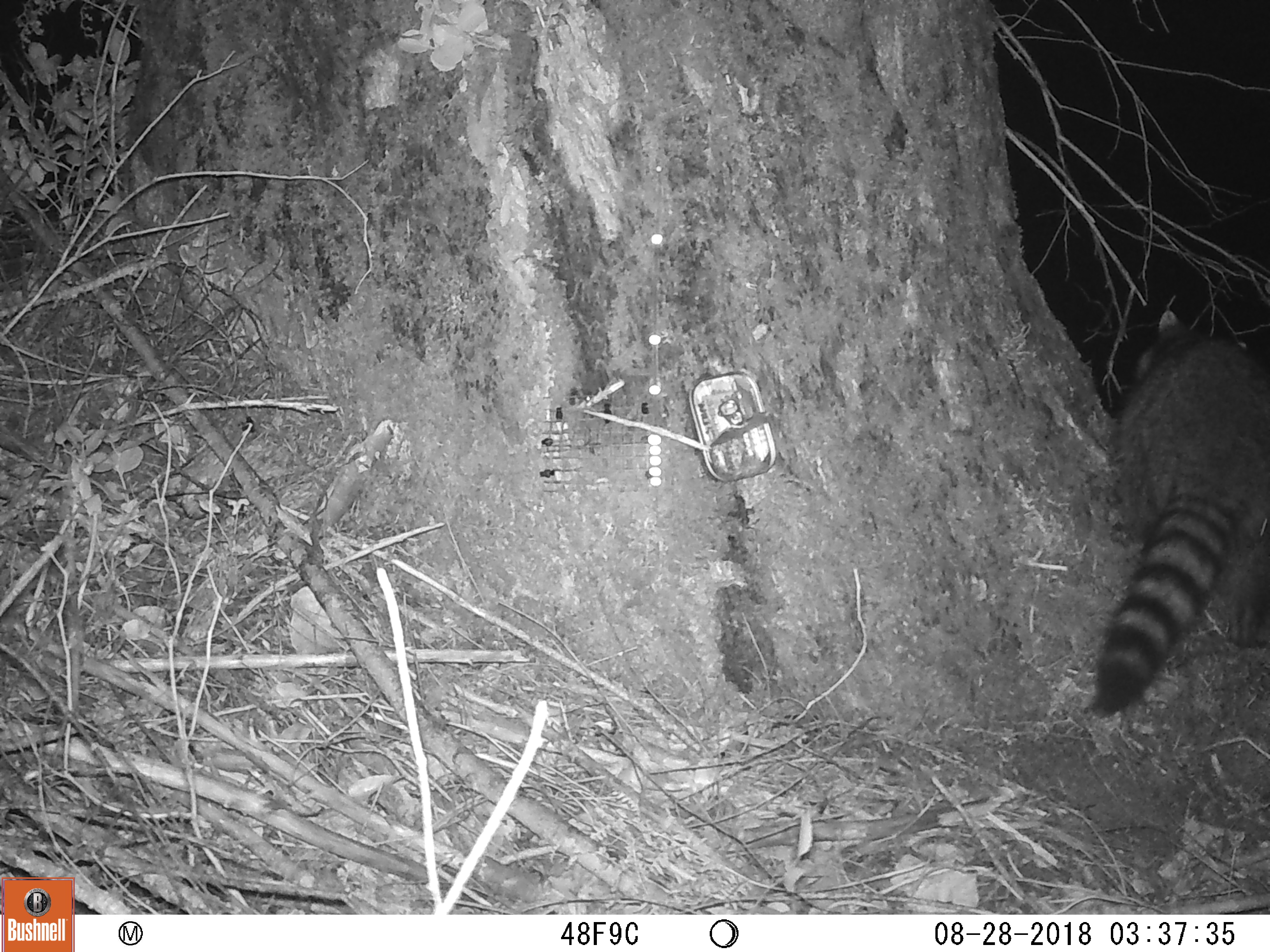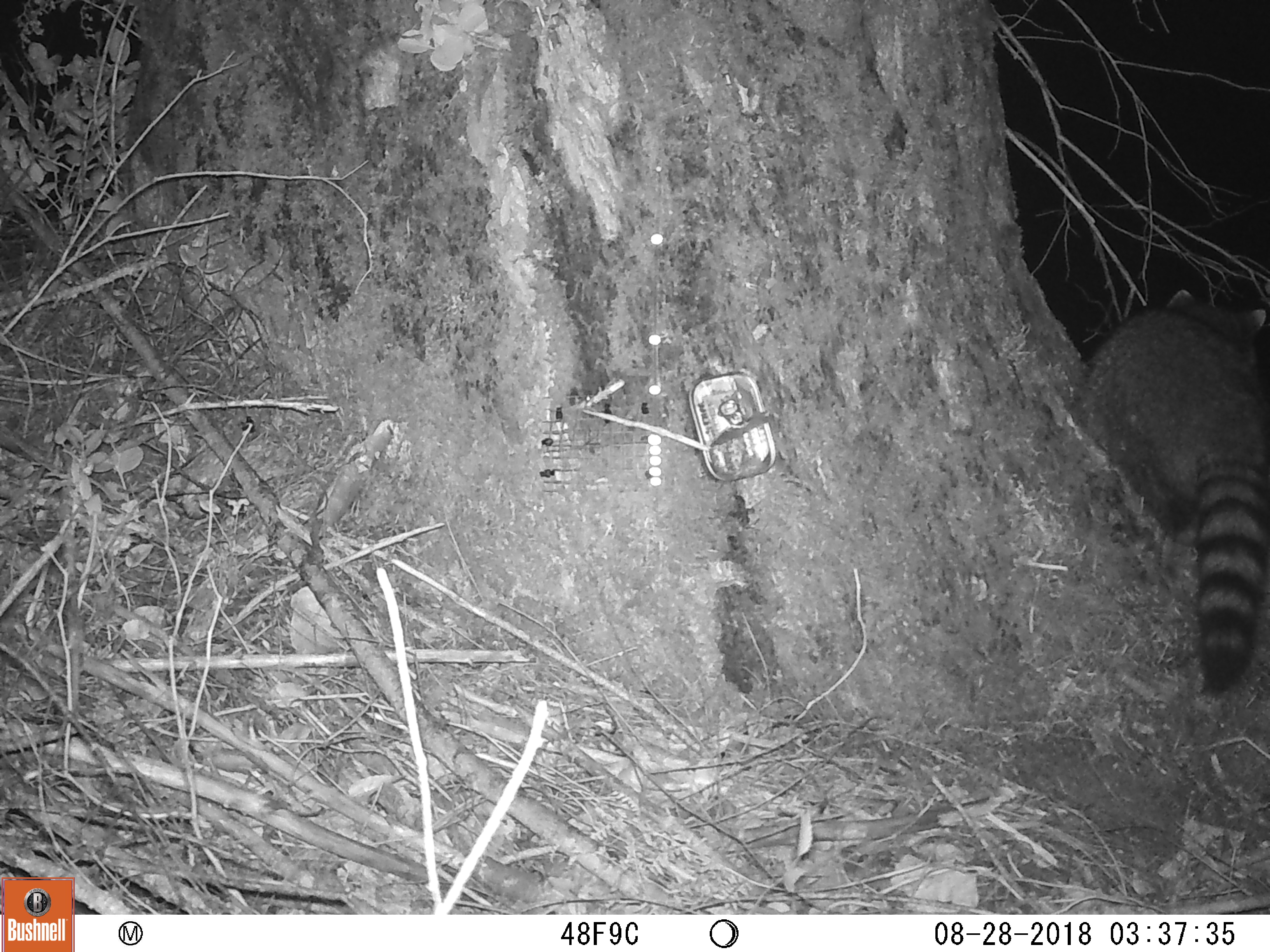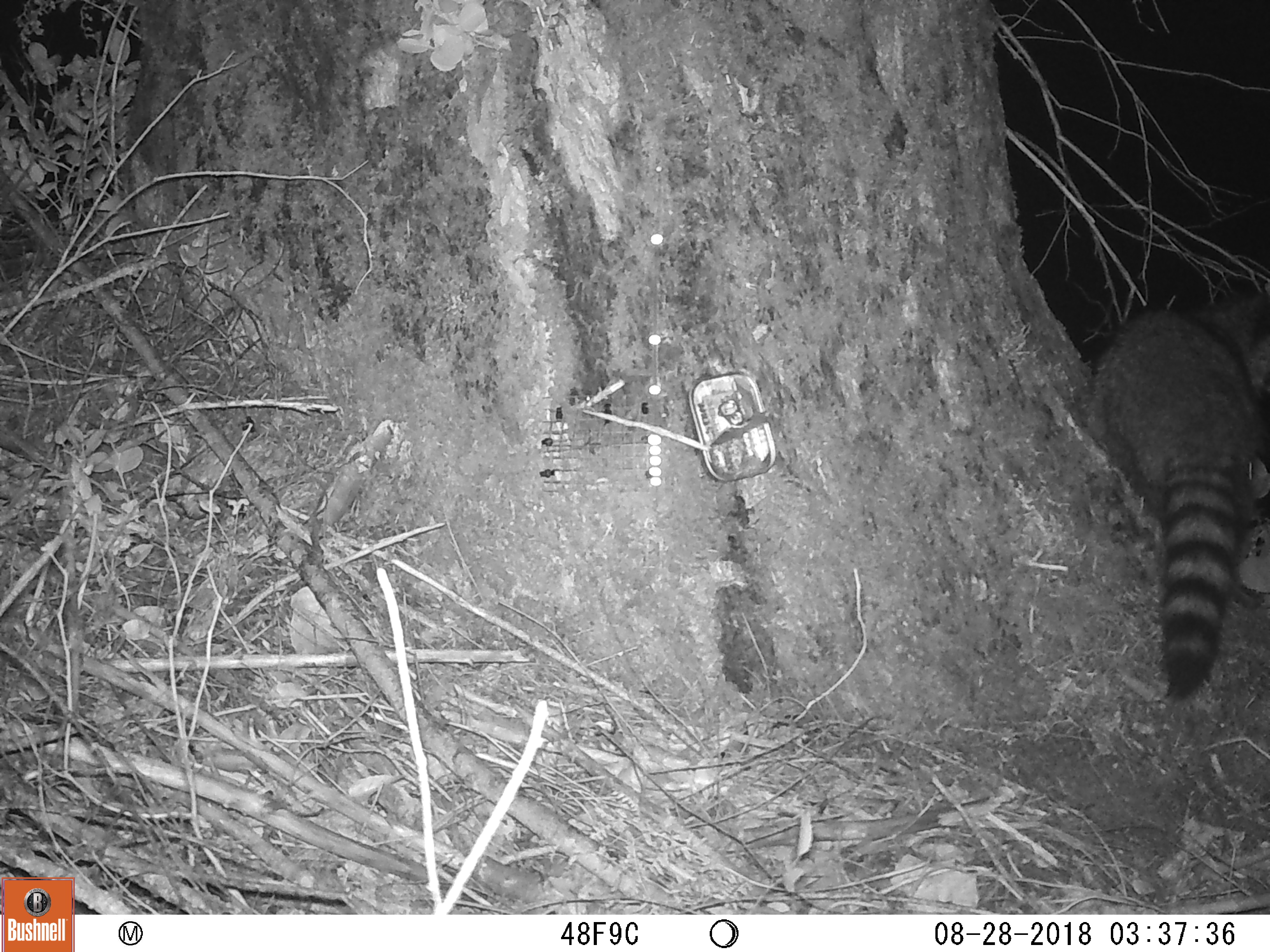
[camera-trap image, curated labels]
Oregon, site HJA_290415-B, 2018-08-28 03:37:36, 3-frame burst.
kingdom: Animalia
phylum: Chordata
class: Mammalia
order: Carnivora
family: Procyonidae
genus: Procyon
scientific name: Procyon lotor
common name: northern raccoon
Northern raccoon (Procyon lotor).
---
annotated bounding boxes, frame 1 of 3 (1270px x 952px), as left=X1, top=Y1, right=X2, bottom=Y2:
northern raccoon: left=1018, top=287, right=1263, bottom=755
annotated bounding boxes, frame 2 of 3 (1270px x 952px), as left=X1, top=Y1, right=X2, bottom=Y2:
northern raccoon: left=1053, top=247, right=1263, bottom=711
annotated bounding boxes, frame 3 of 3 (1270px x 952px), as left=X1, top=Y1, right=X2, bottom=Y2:
northern raccoon: left=1073, top=271, right=1263, bottom=758